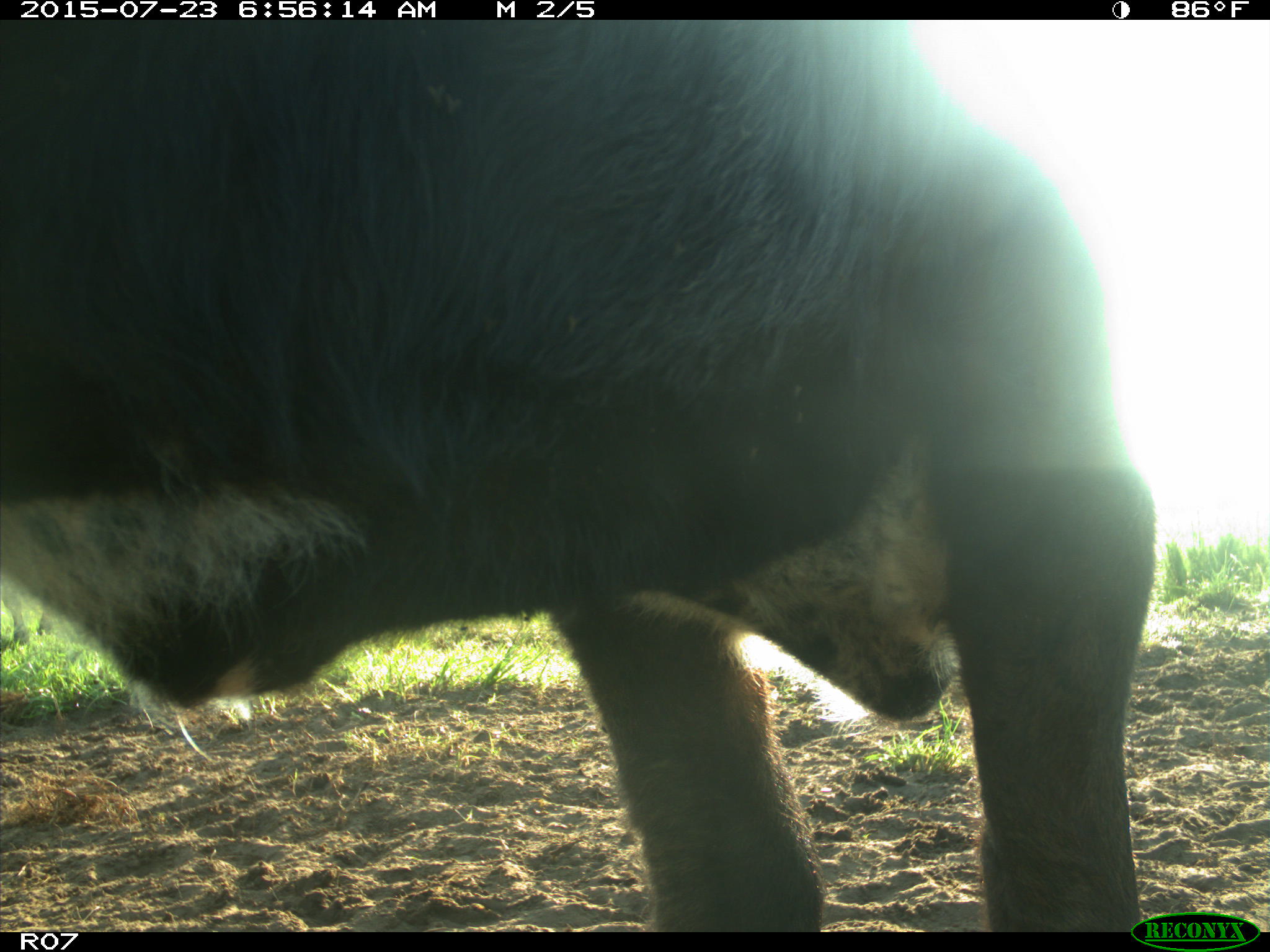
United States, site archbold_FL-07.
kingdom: Animalia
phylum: Chordata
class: Mammalia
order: Artiodactyla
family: Bovidae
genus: Bos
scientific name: Bos taurus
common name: domestic cow